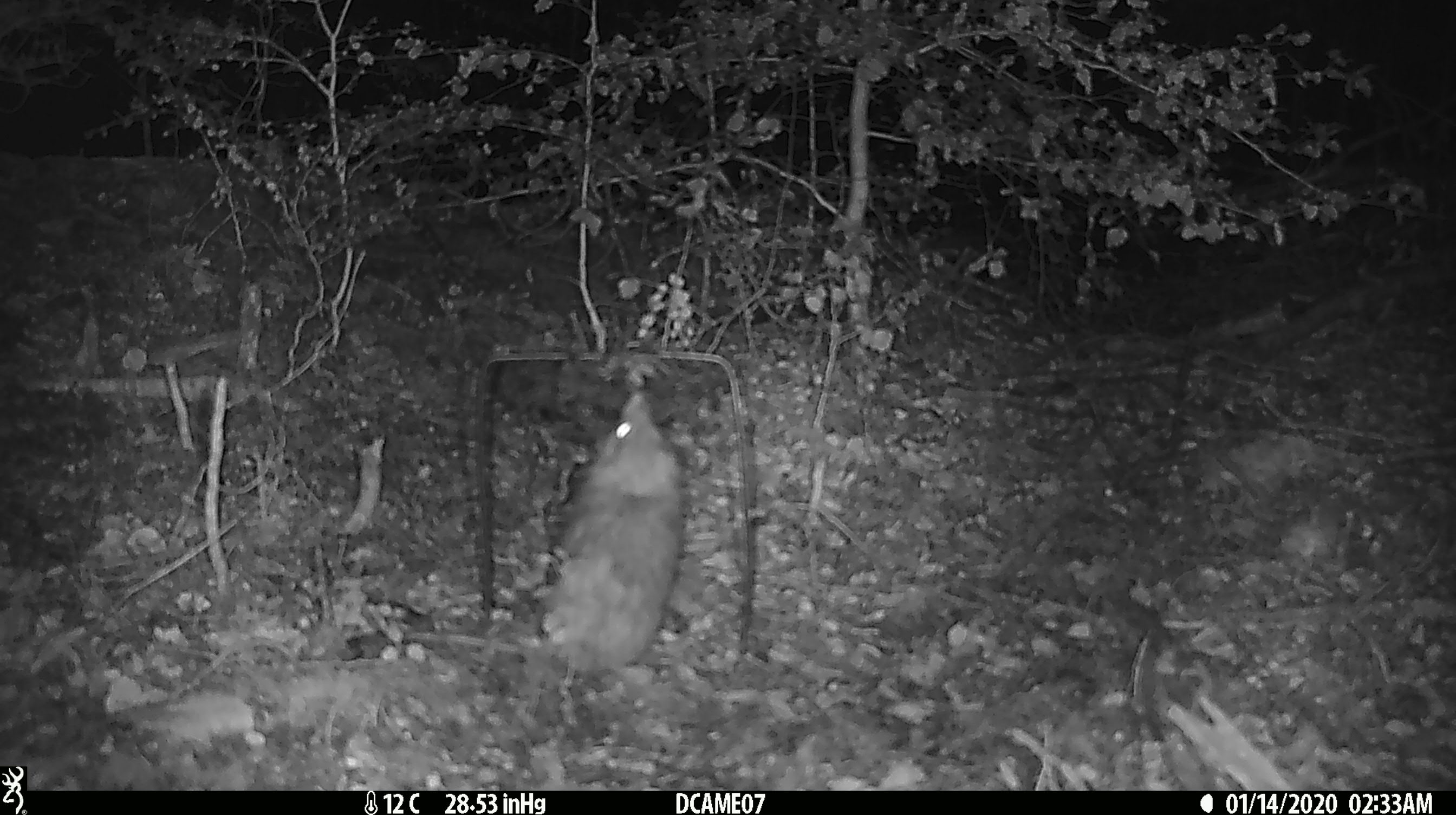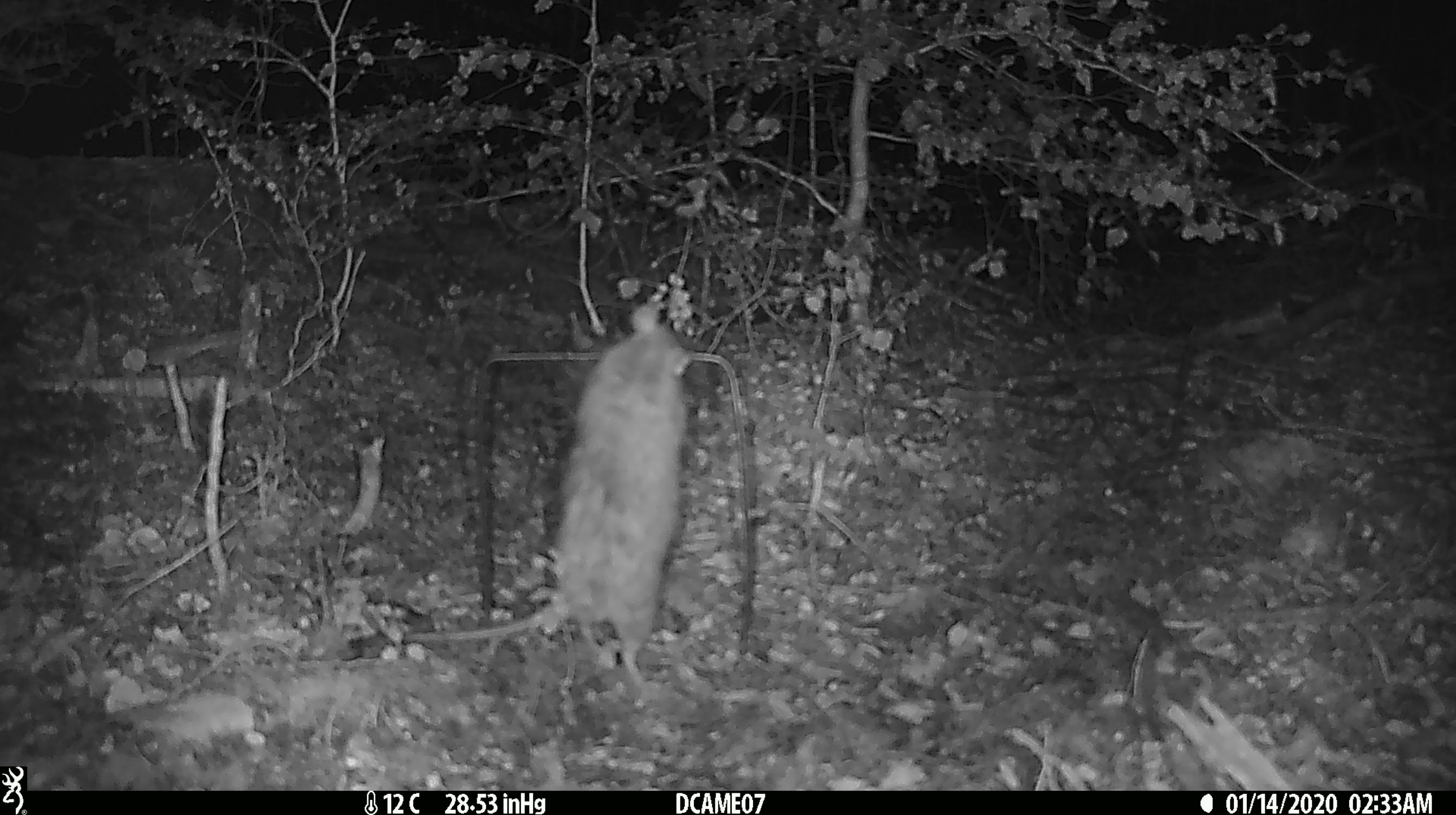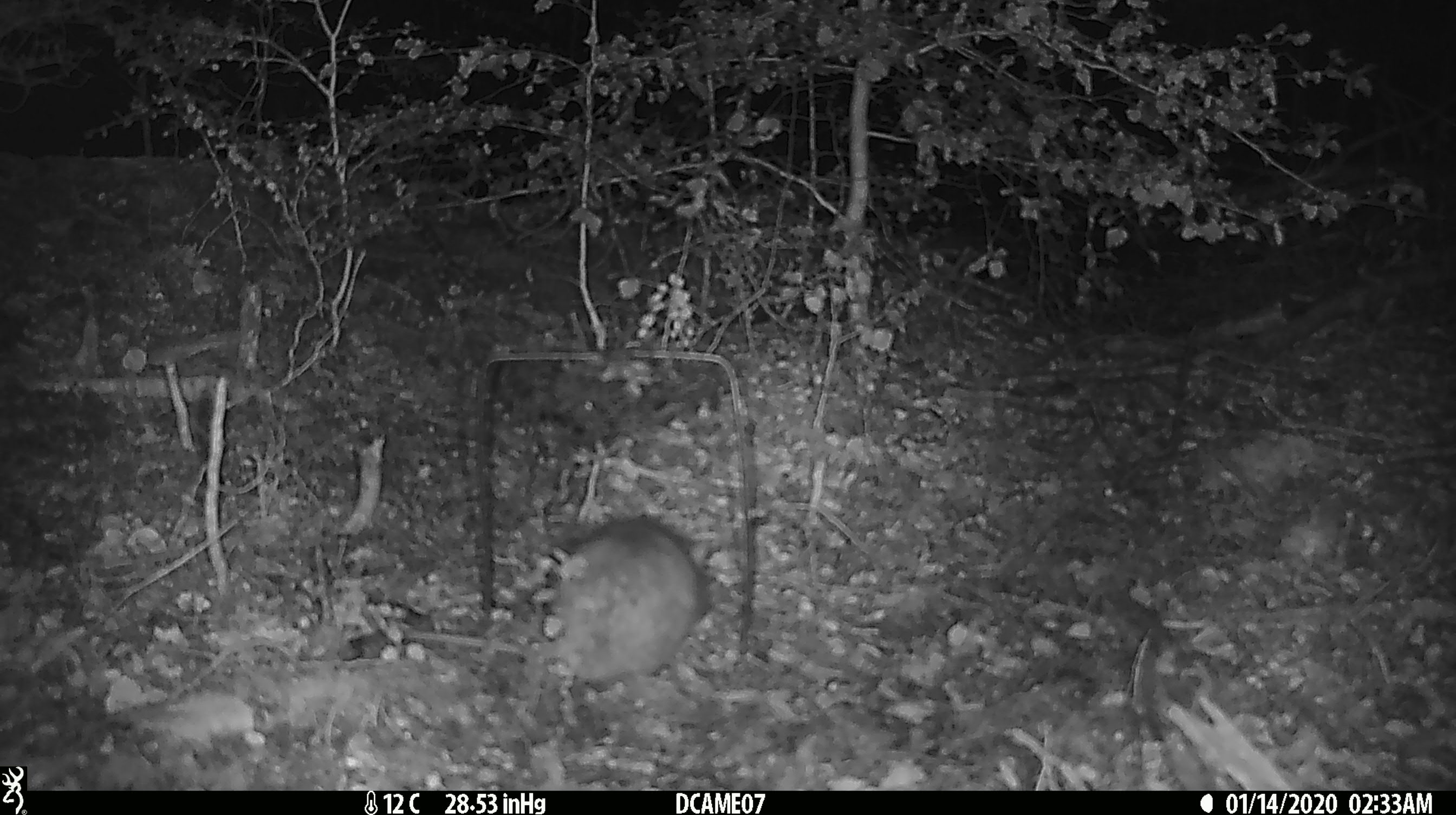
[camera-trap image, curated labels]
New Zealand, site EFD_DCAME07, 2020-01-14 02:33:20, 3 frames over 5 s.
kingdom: Animalia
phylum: Chordata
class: Mammalia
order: Rodentia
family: Muridae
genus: Rattus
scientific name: Rattus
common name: rat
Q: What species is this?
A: Rat (Rattus).